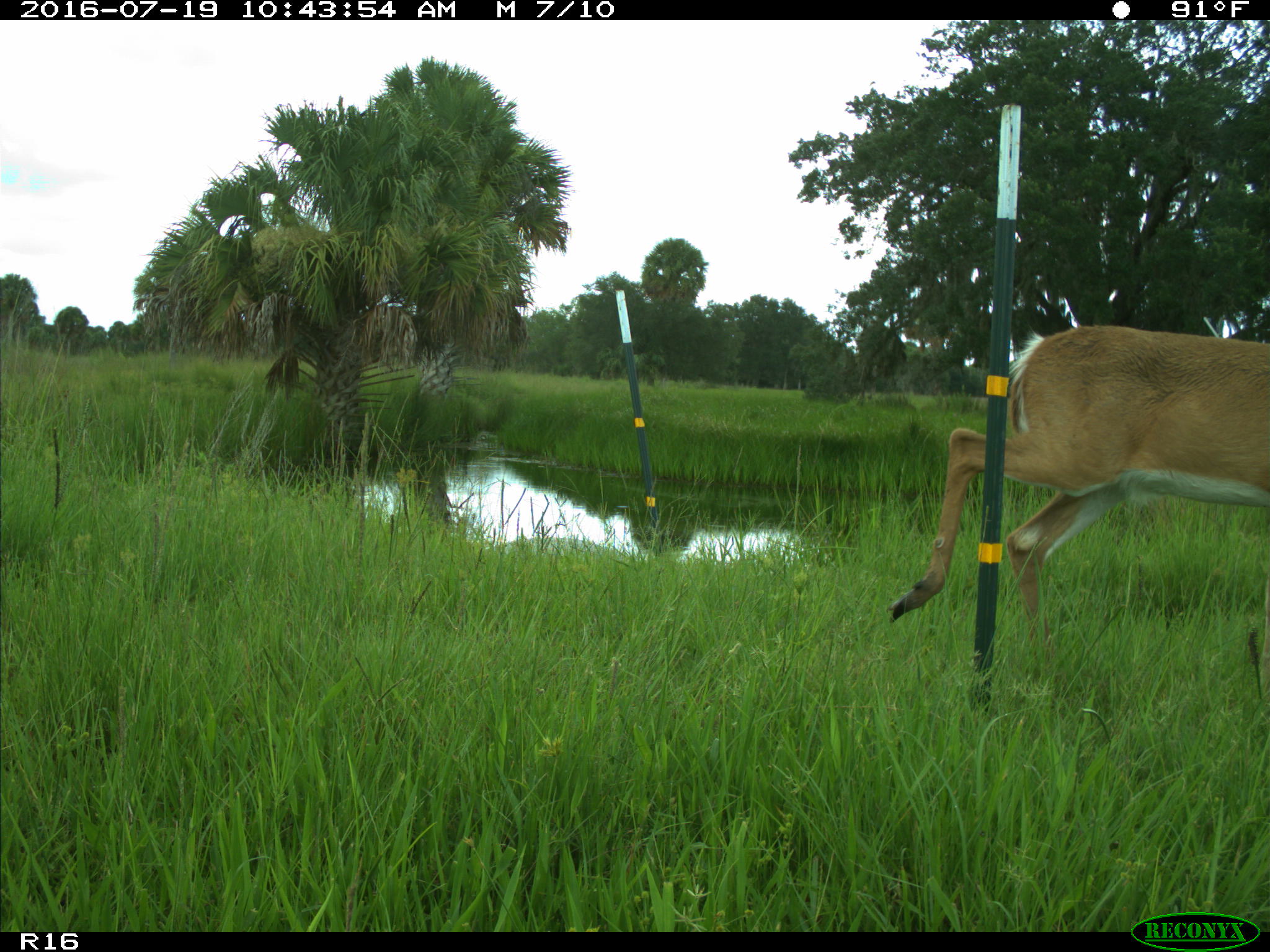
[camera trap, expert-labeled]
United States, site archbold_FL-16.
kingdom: Animalia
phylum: Chordata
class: Mammalia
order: Artiodactyla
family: Cervidae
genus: Odocoileus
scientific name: Odocoileus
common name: deer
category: unidentified deer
Unidentified deer (deer) (Odocoileus).